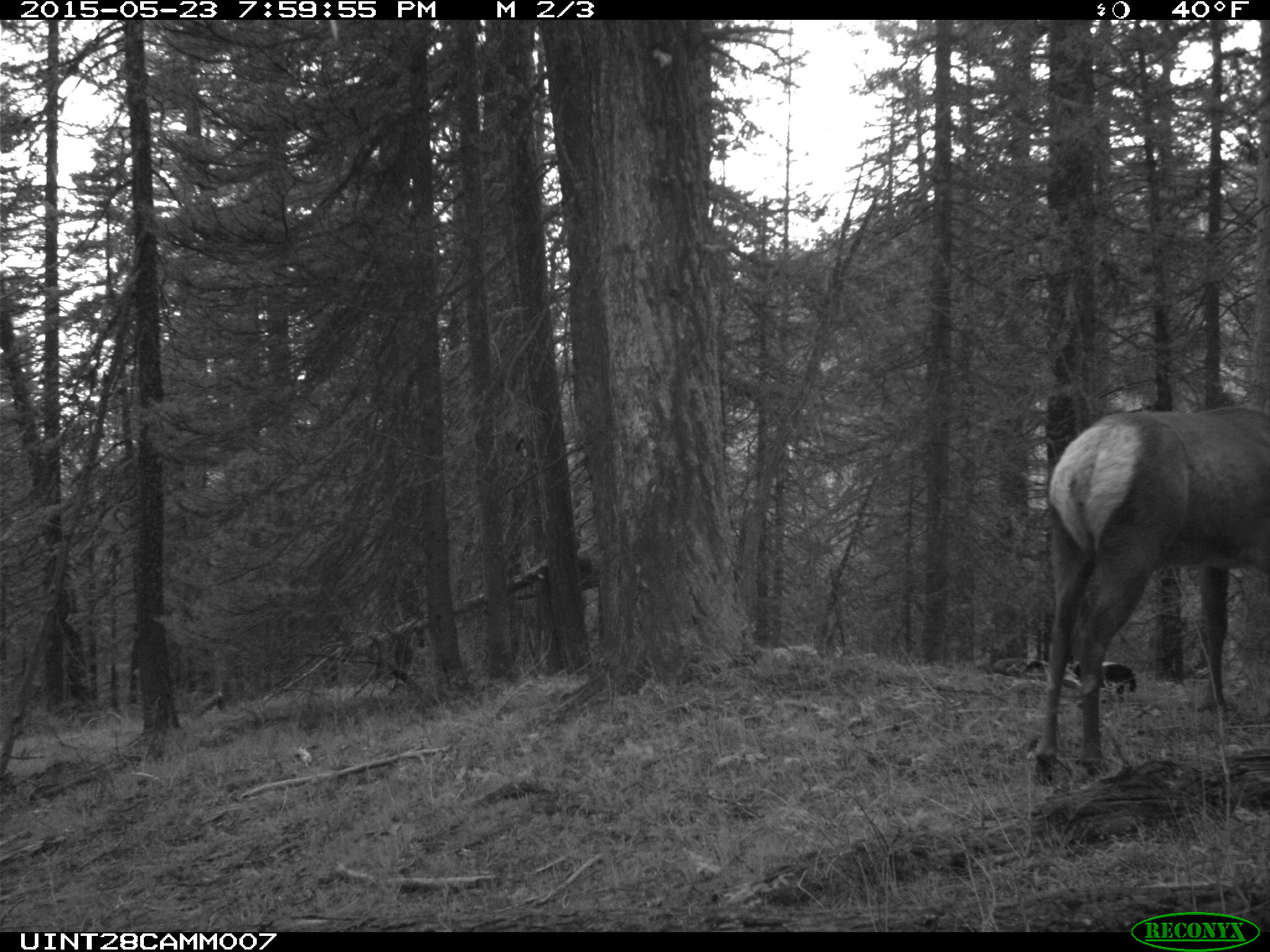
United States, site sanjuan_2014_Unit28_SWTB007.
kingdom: Animalia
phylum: Chordata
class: Mammalia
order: Artiodactyla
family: Cervidae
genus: Cervus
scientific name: Cervus elaphus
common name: red deer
Cervus elaphus (red deer).